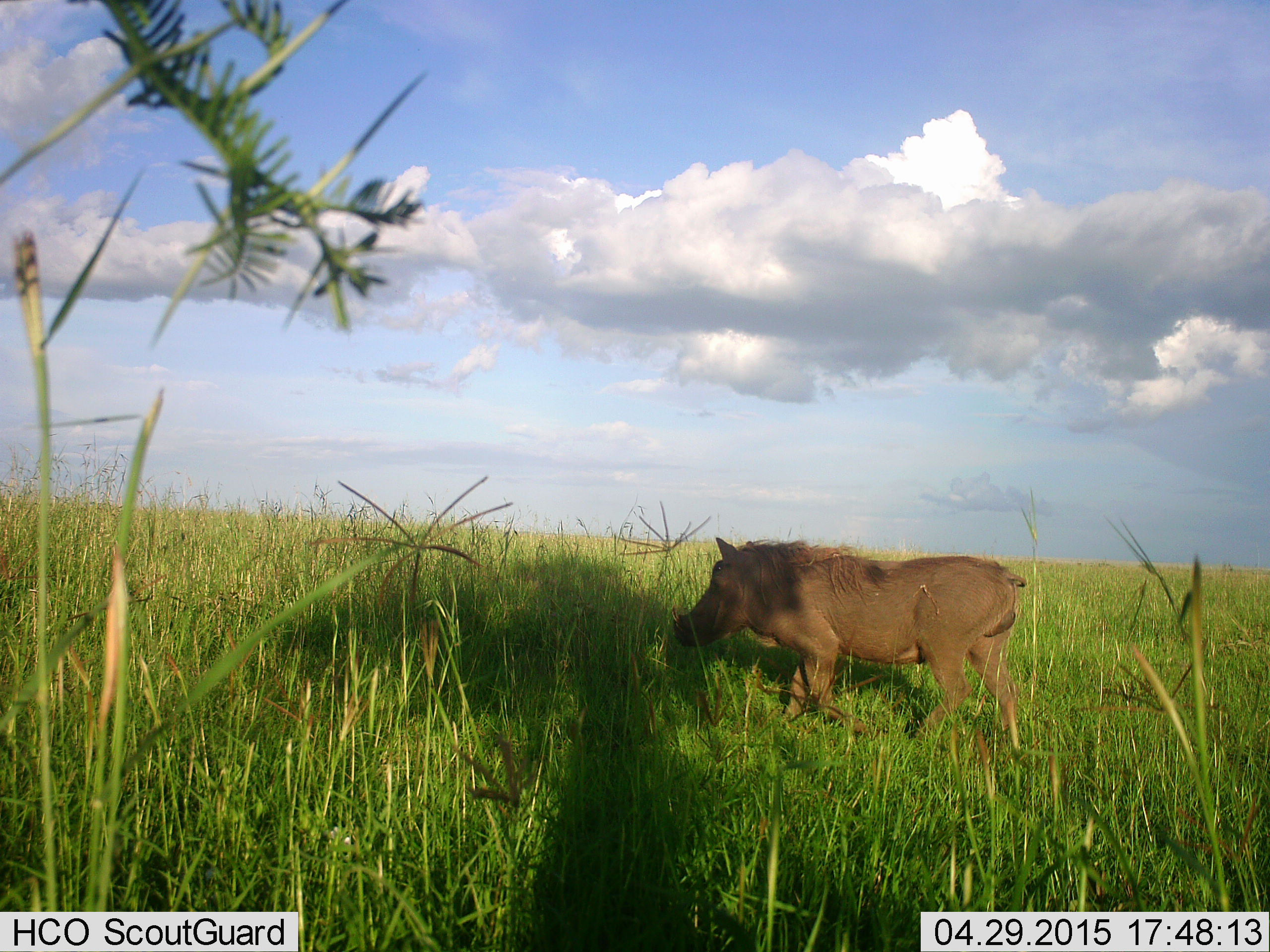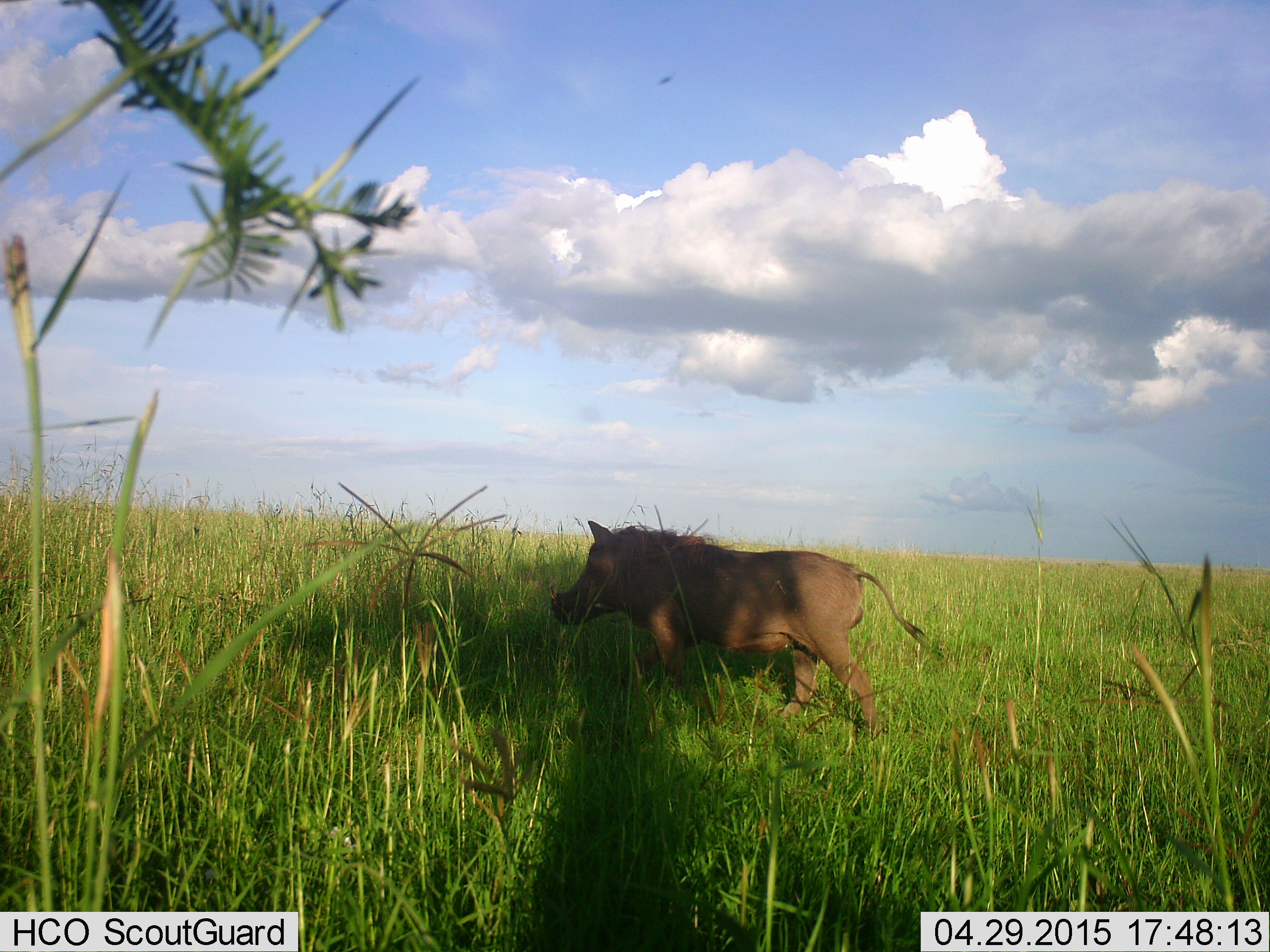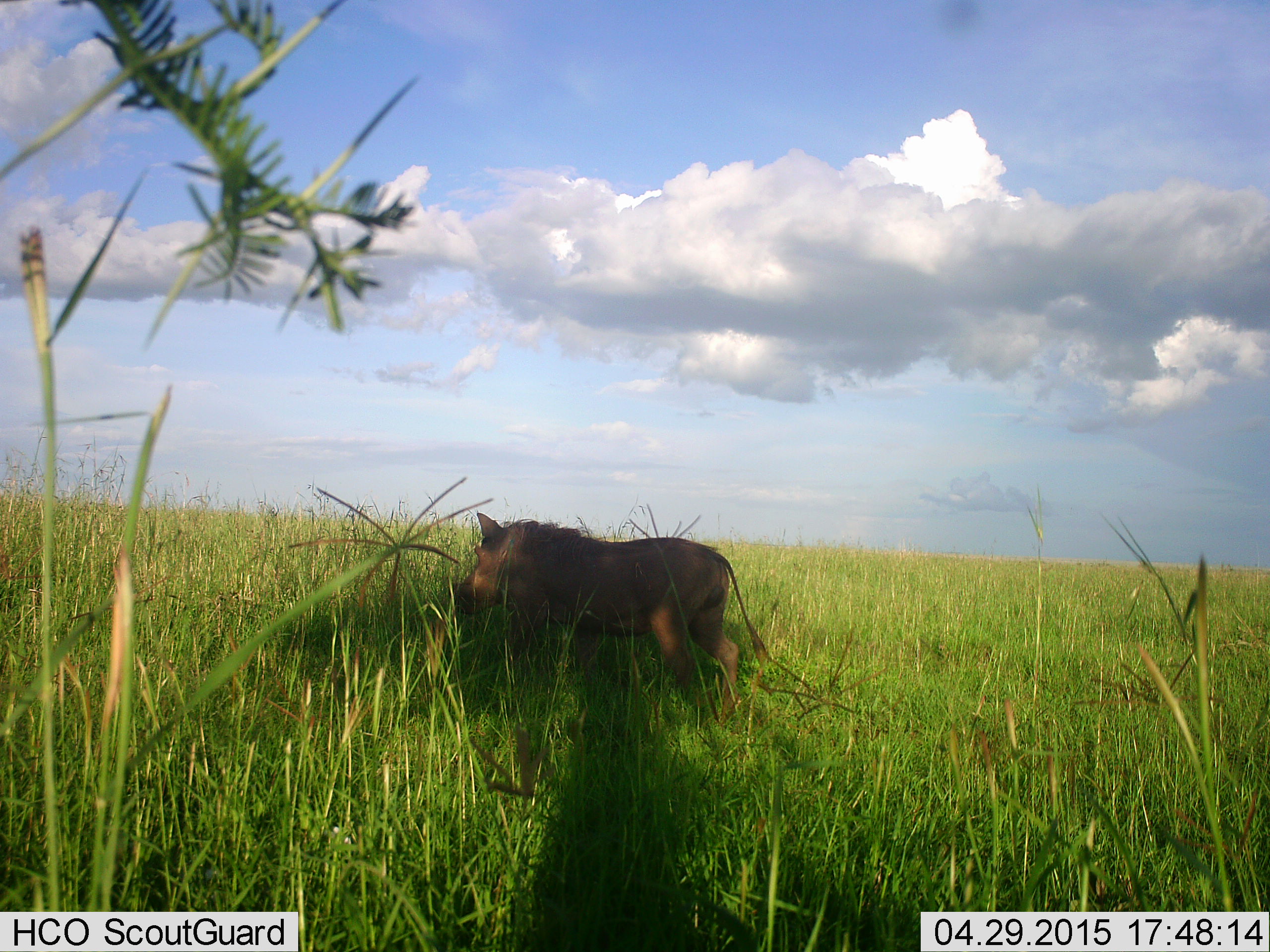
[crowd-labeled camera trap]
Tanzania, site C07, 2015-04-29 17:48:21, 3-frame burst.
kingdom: Animalia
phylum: Chordata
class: Mammalia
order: Artiodactyla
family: Suidae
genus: Phacochoerus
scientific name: Phacochoerus africanus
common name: warthog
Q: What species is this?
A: Warthog (Phacochoerus africanus).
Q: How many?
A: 1.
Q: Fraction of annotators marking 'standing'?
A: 0%.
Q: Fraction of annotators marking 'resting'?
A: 0%.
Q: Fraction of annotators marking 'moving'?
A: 100%.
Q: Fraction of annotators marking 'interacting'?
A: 0%.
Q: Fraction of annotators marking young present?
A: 0%.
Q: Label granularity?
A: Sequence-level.